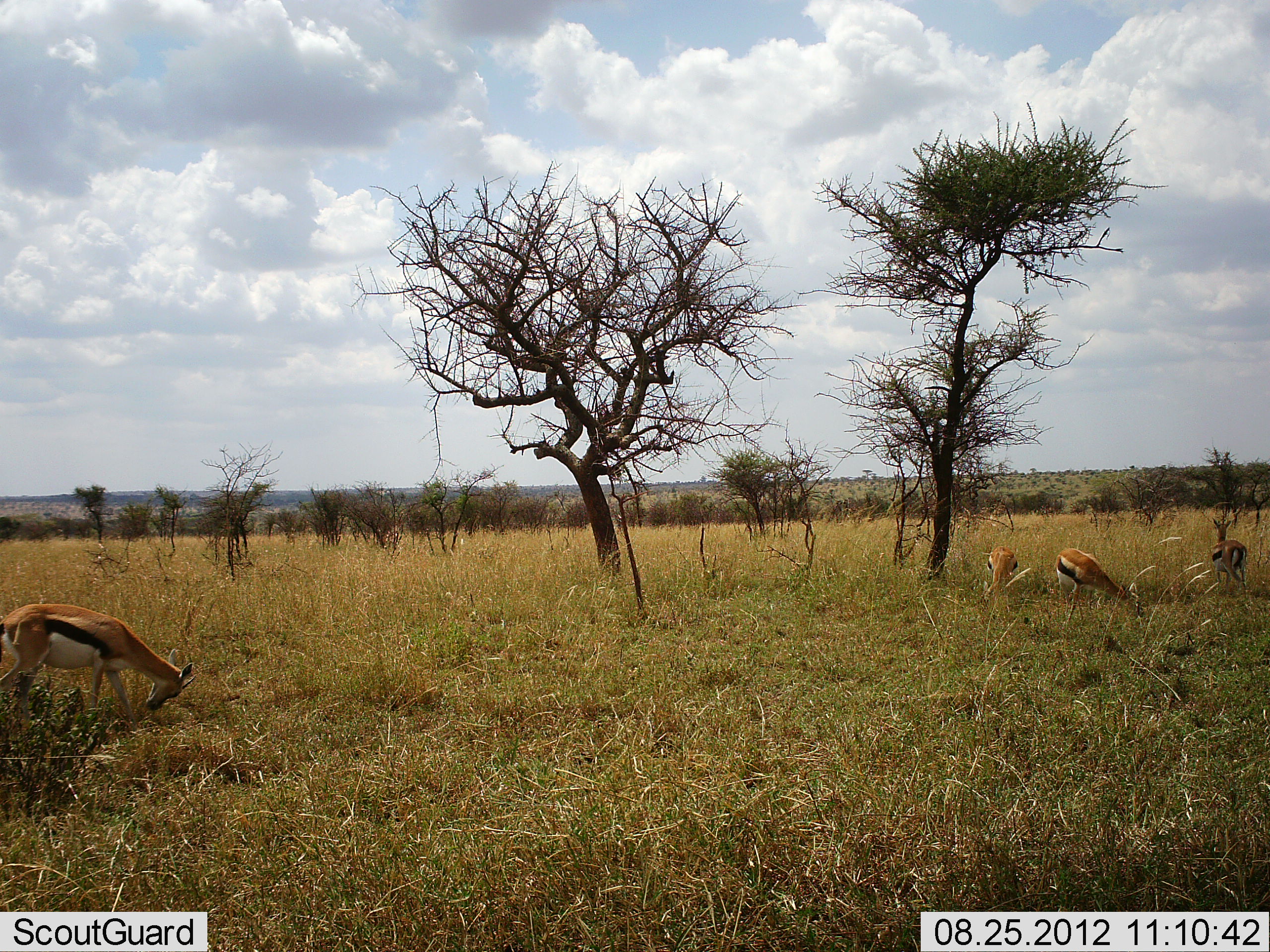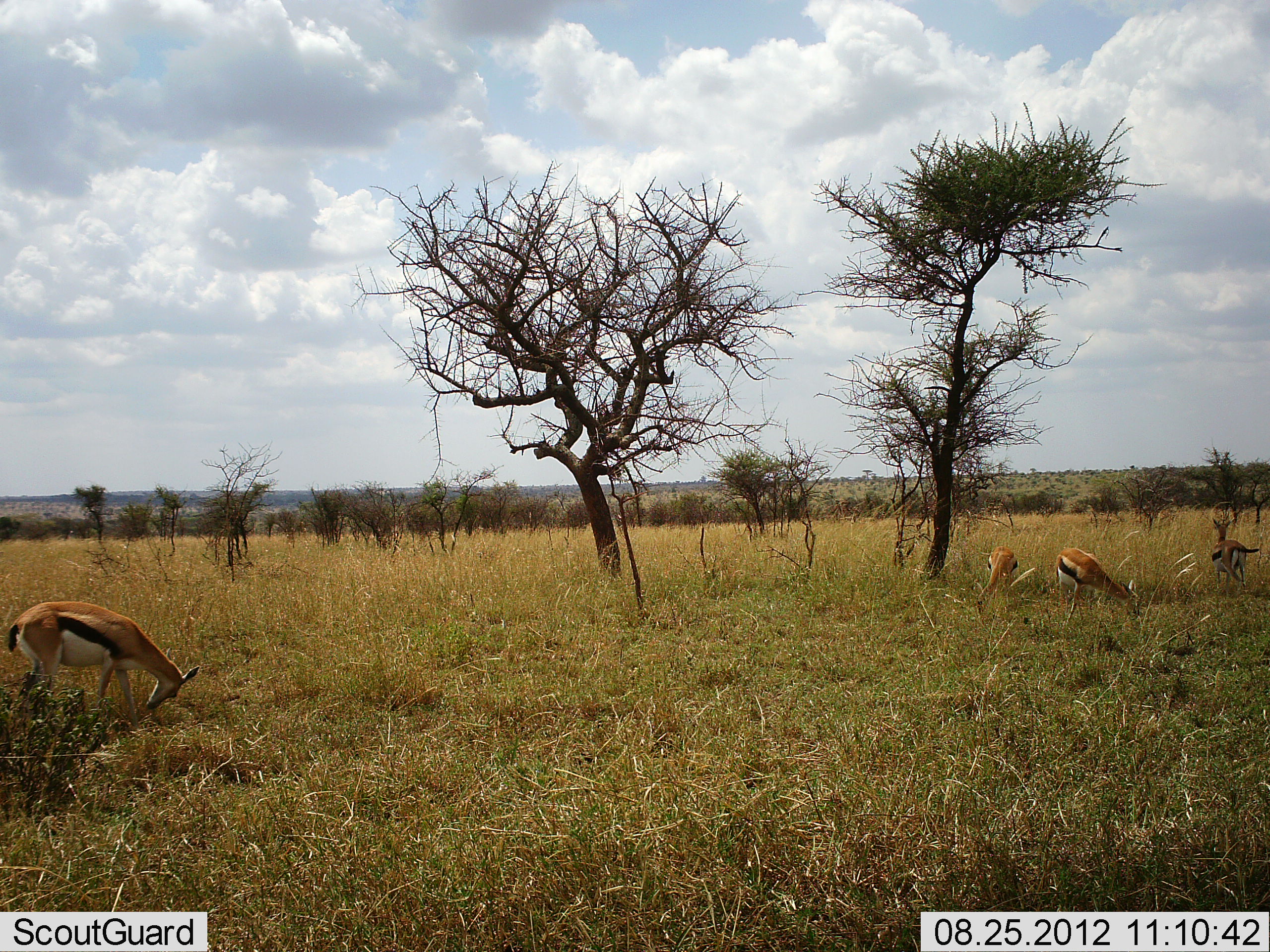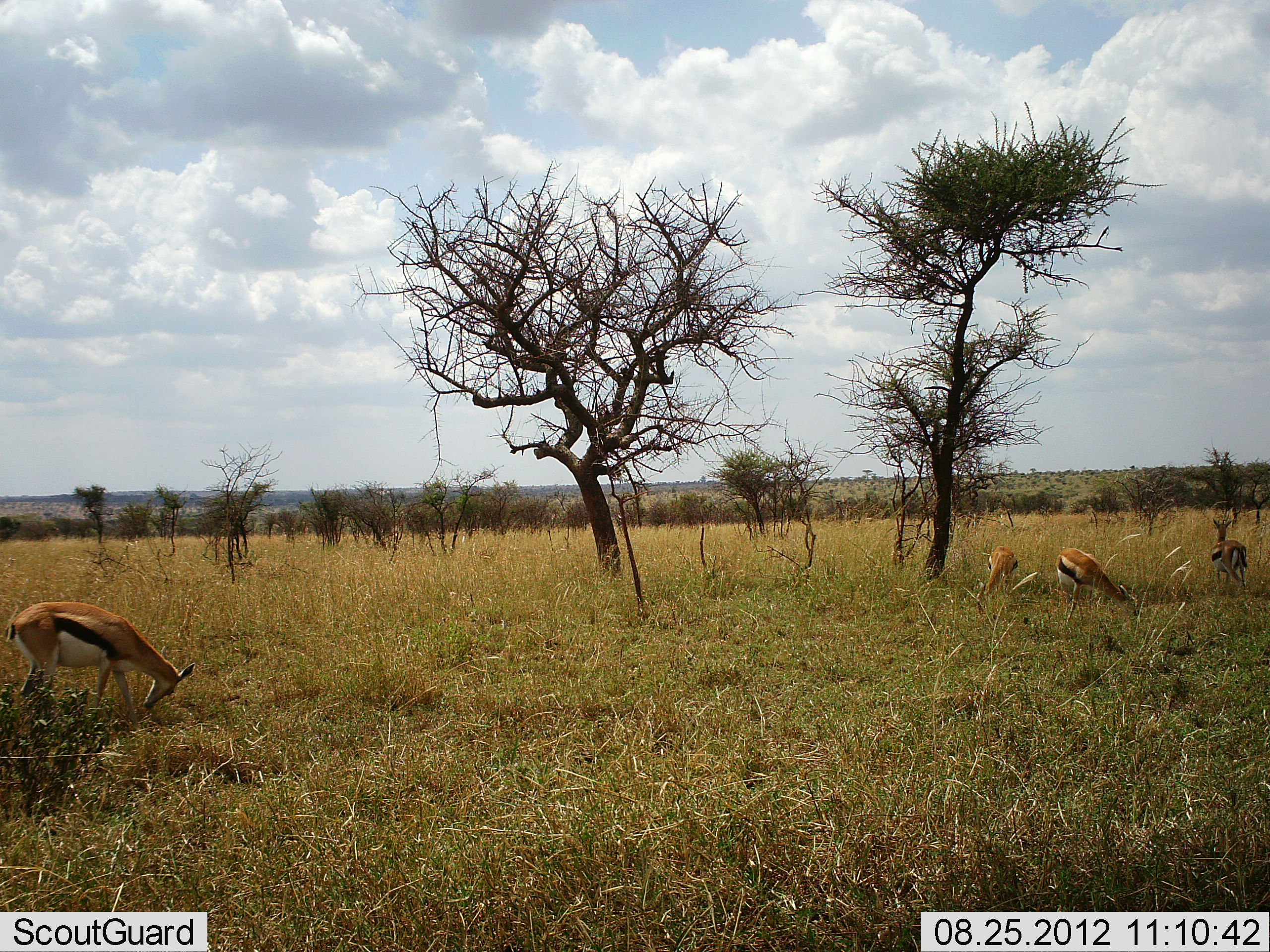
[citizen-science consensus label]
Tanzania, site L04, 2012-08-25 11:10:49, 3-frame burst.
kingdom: Animalia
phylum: Chordata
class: Mammalia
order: Artiodactyla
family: Bovidae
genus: Eudorcas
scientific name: Eudorcas thomsonii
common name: thomson's gazelle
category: gazellethomsons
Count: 4.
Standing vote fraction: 60%.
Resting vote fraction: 10%.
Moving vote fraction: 10%.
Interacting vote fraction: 0%.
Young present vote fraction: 0%.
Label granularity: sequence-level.